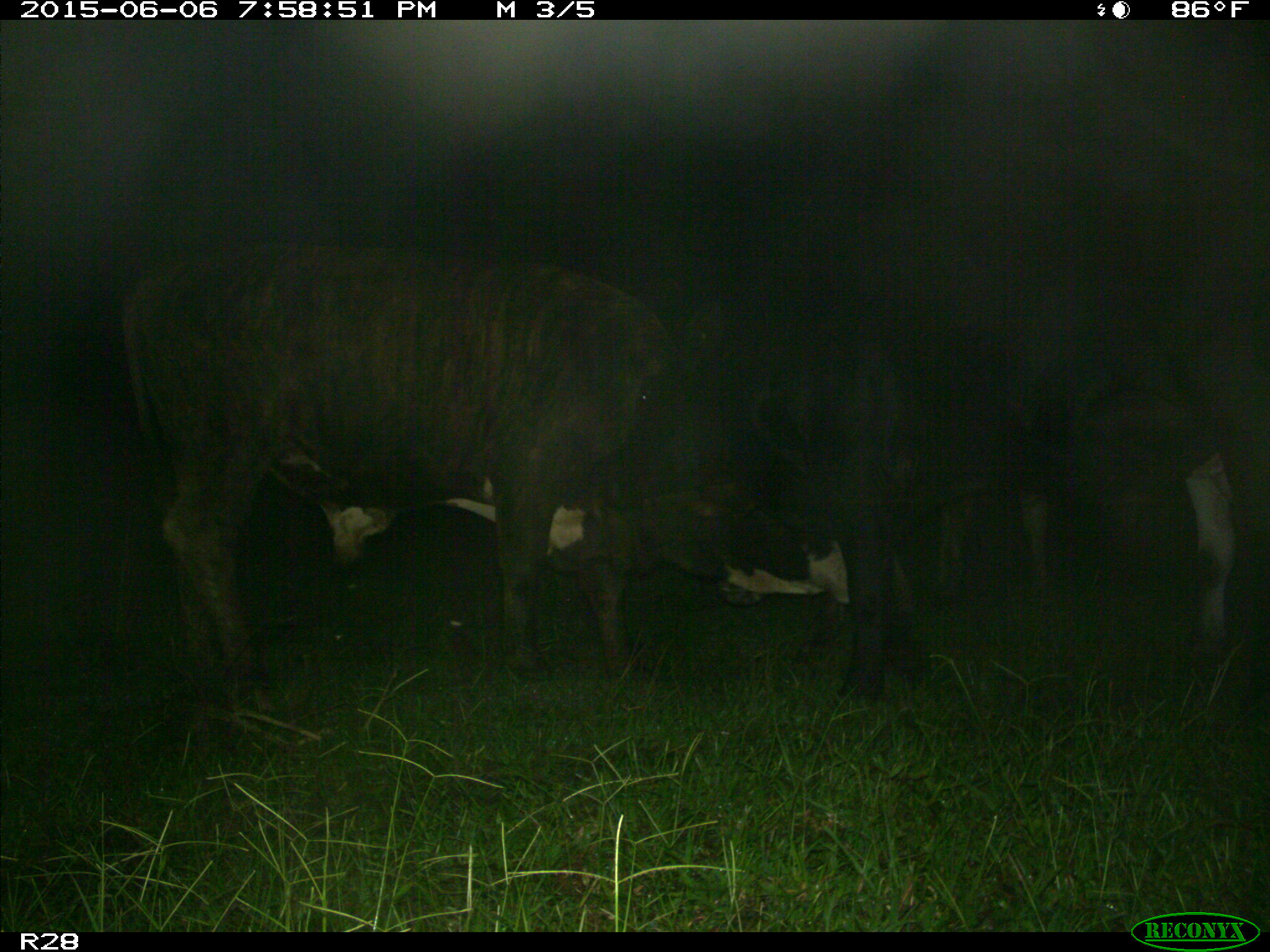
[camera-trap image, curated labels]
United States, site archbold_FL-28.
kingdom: Animalia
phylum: Chordata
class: Mammalia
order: Artiodactyla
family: Bovidae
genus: Bos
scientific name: Bos taurus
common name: domestic cow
Bos taurus (domestic cow).